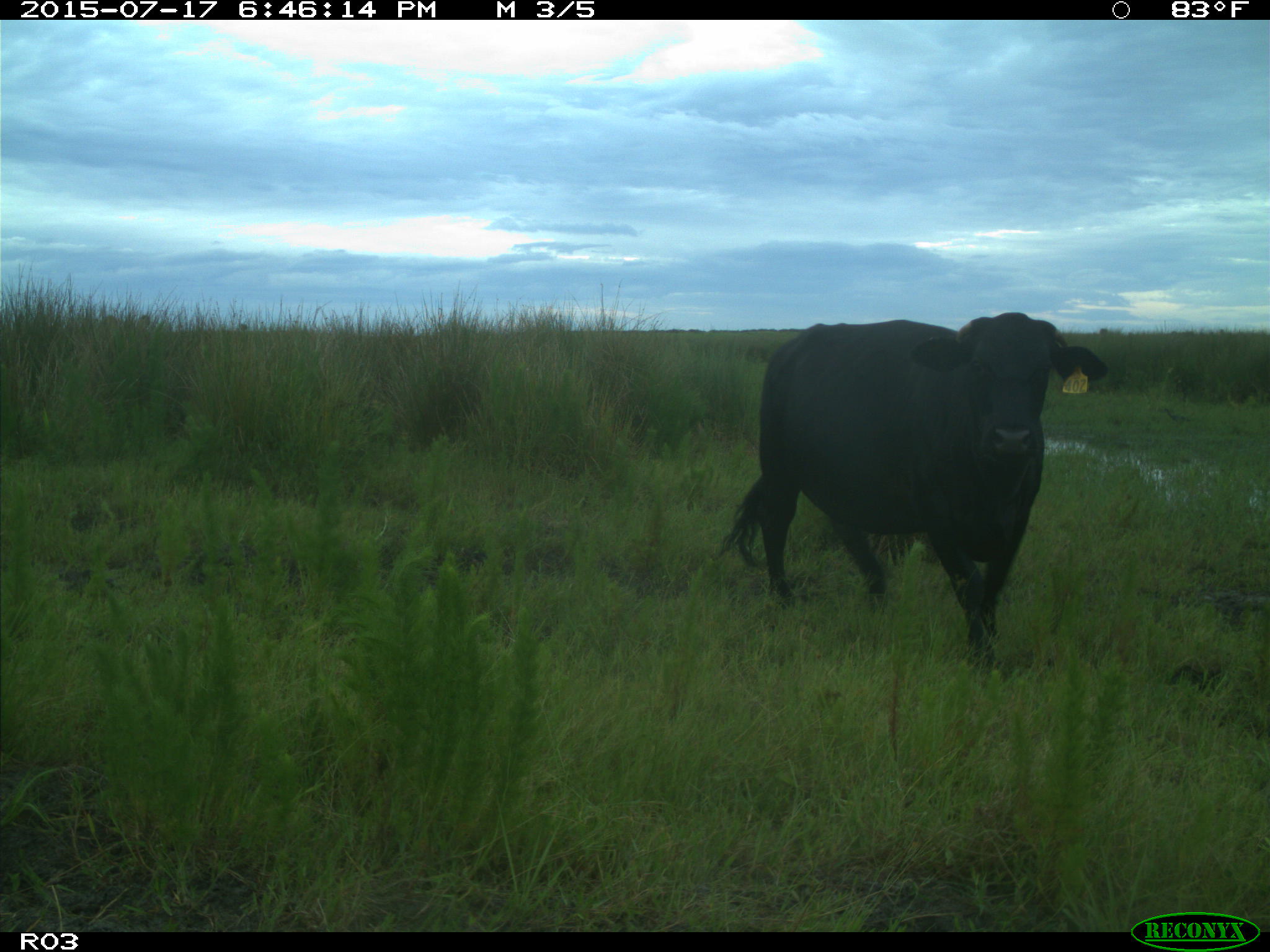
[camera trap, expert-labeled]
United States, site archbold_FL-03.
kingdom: Animalia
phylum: Chordata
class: Mammalia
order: Artiodactyla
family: Bovidae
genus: Bos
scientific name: Bos taurus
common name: domestic cow